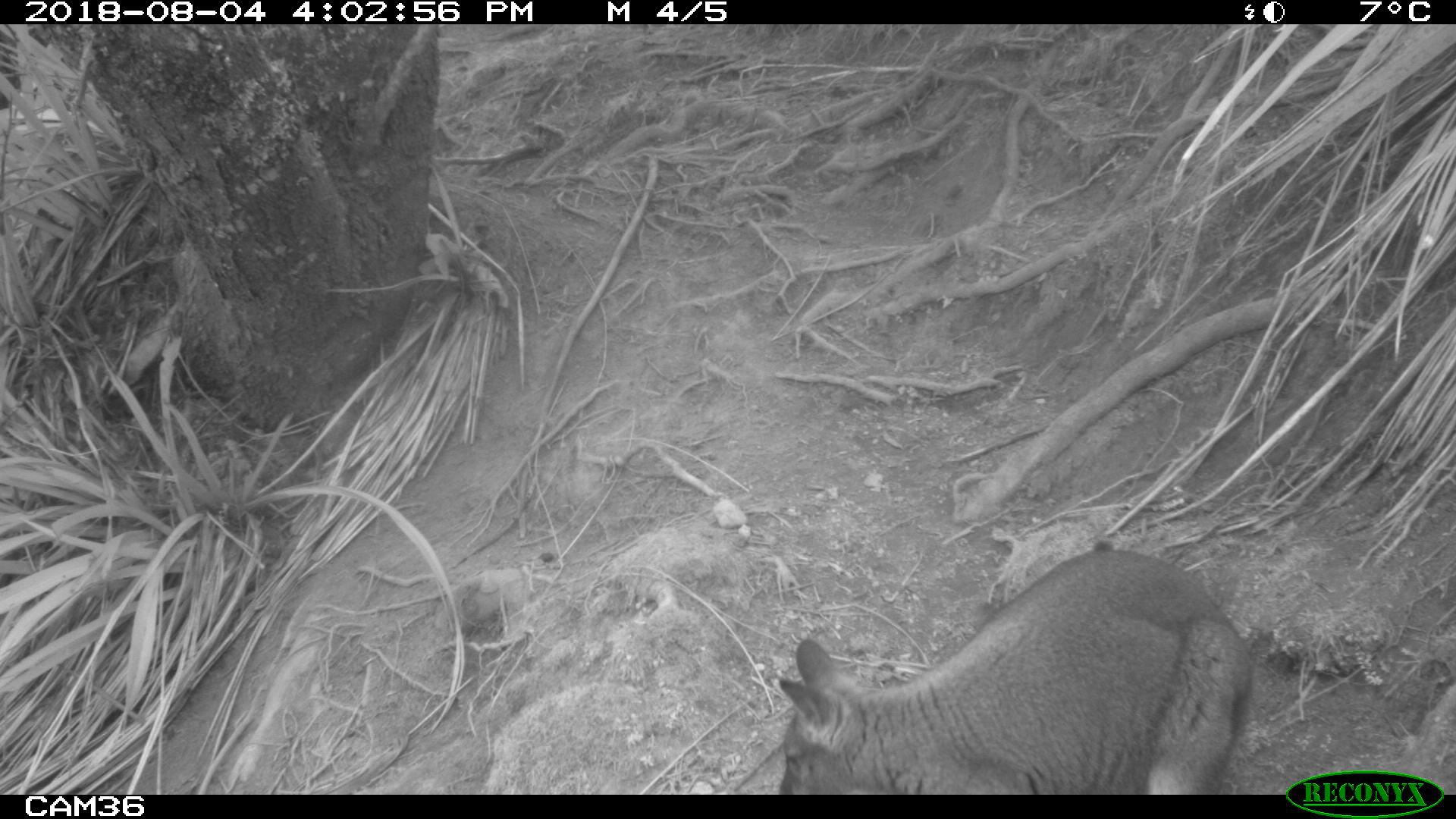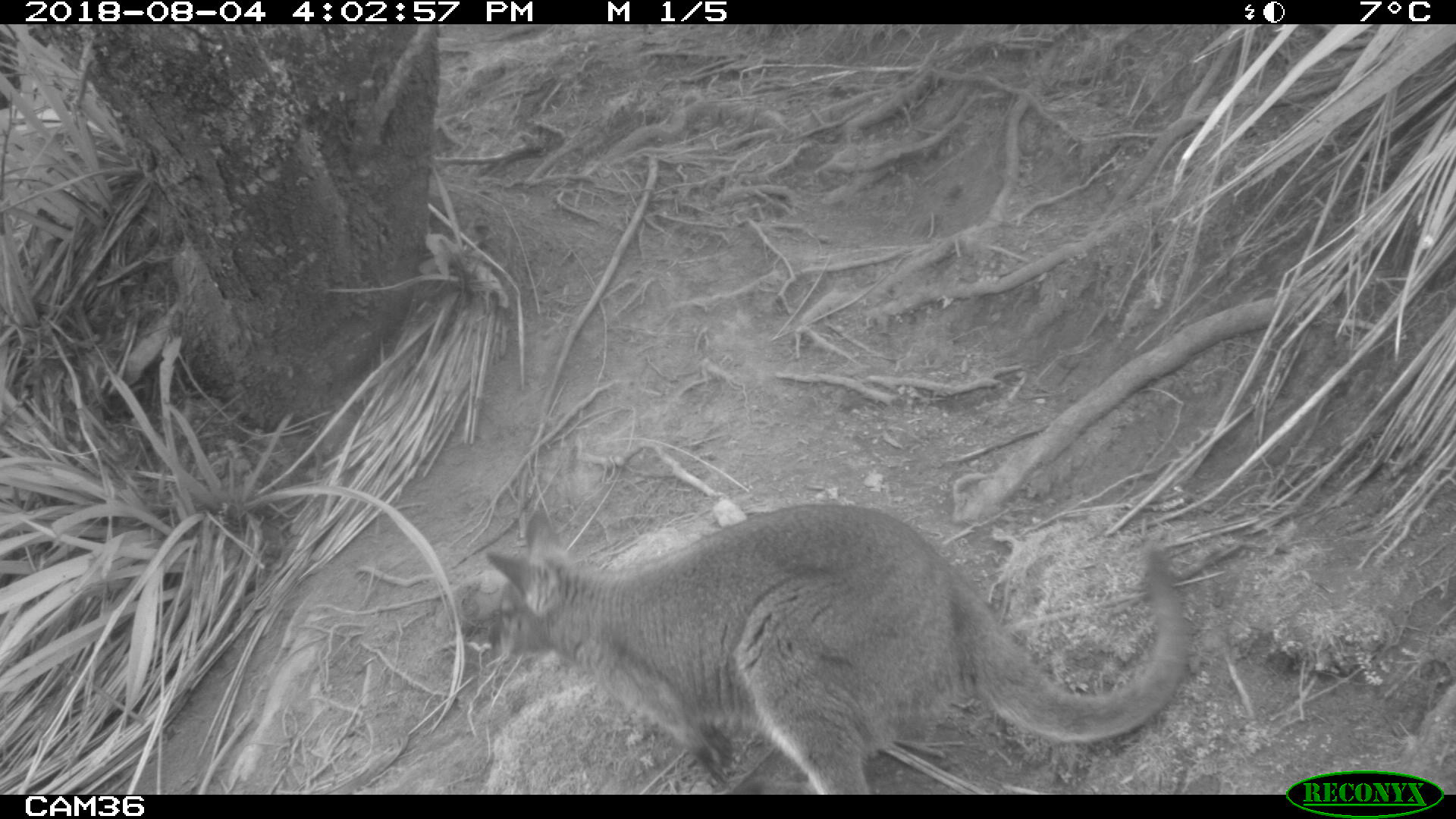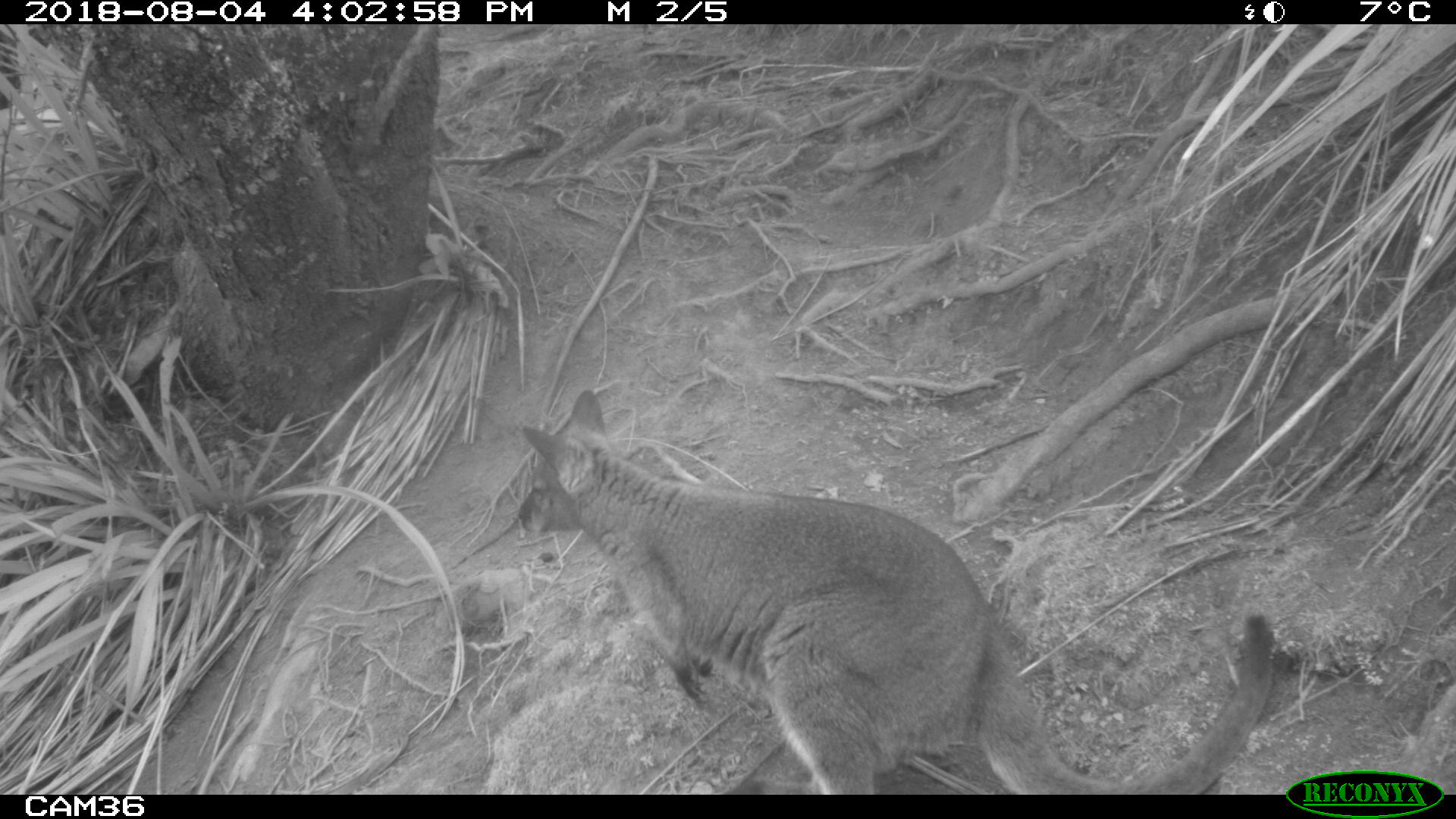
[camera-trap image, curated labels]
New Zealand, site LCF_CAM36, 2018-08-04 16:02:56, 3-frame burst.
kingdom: Animalia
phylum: Chordata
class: Mammalia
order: Diprotodontia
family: Macropodidae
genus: Notamacropus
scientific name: Notamacropus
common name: wallaby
Wallaby (Notamacropus).